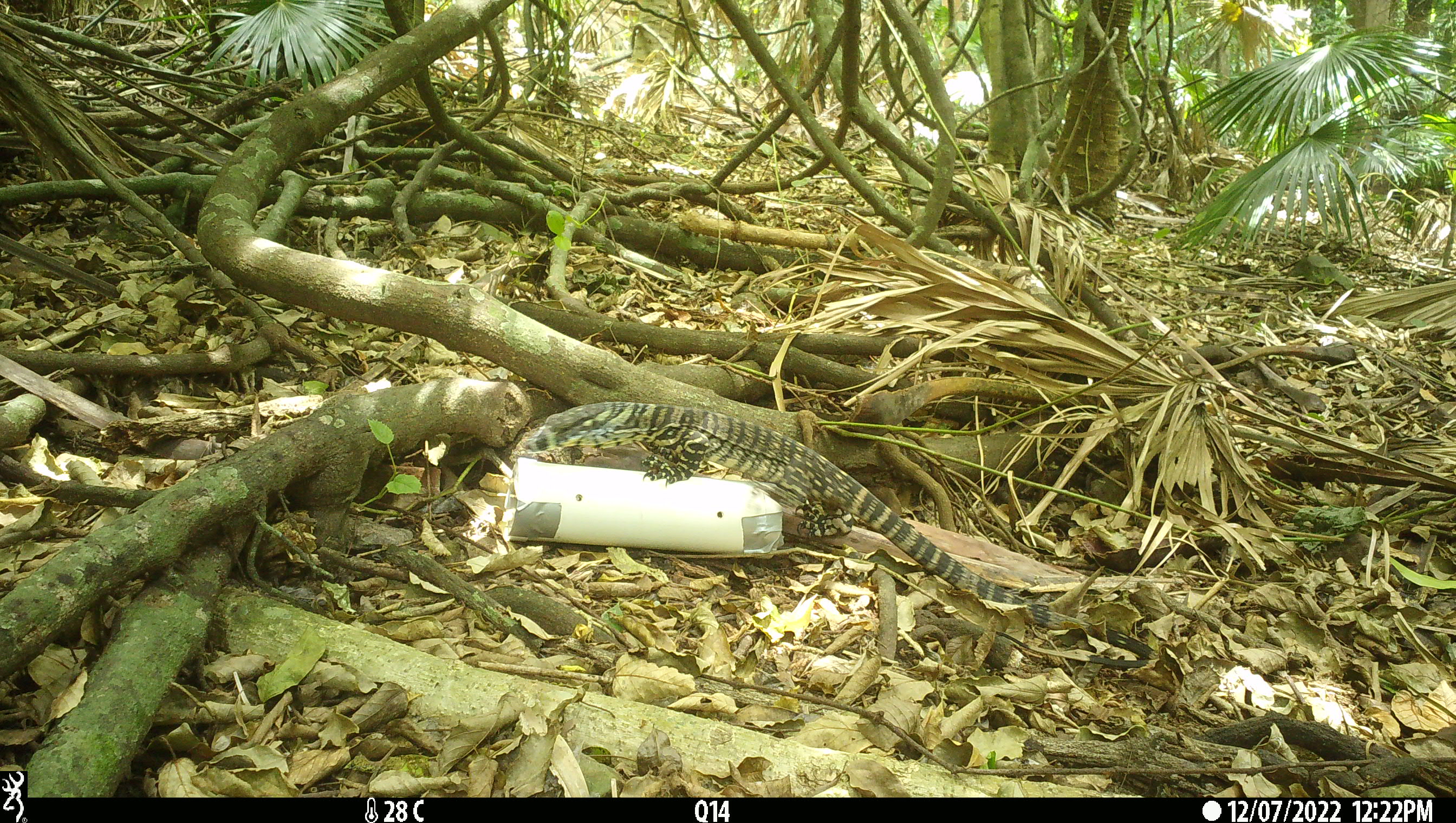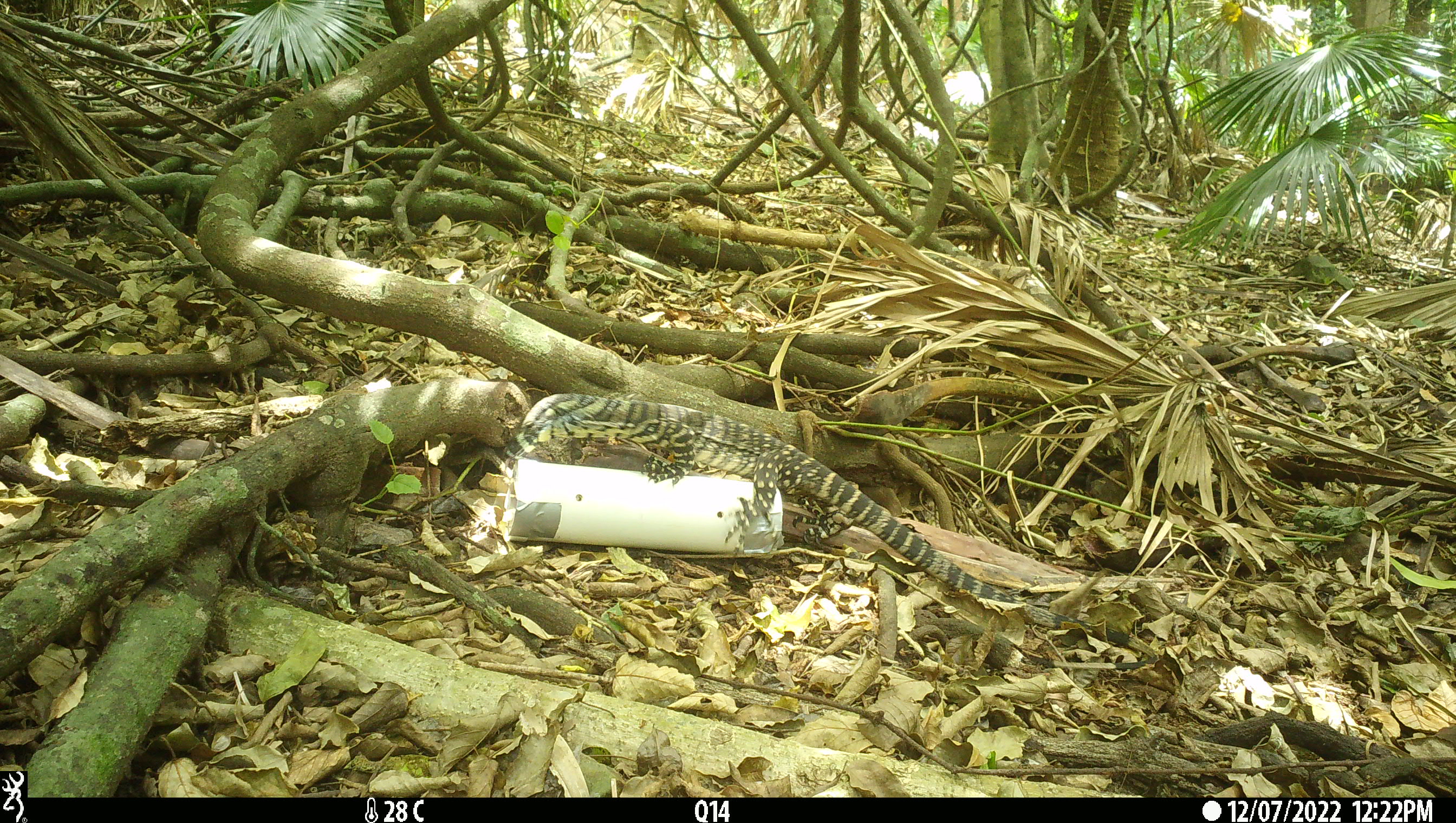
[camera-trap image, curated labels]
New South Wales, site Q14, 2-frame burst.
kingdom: Animalia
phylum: Chordata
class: Reptilia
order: Squamata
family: Varanidae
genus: Varanus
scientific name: Varanus varius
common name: lace monitor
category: goanna